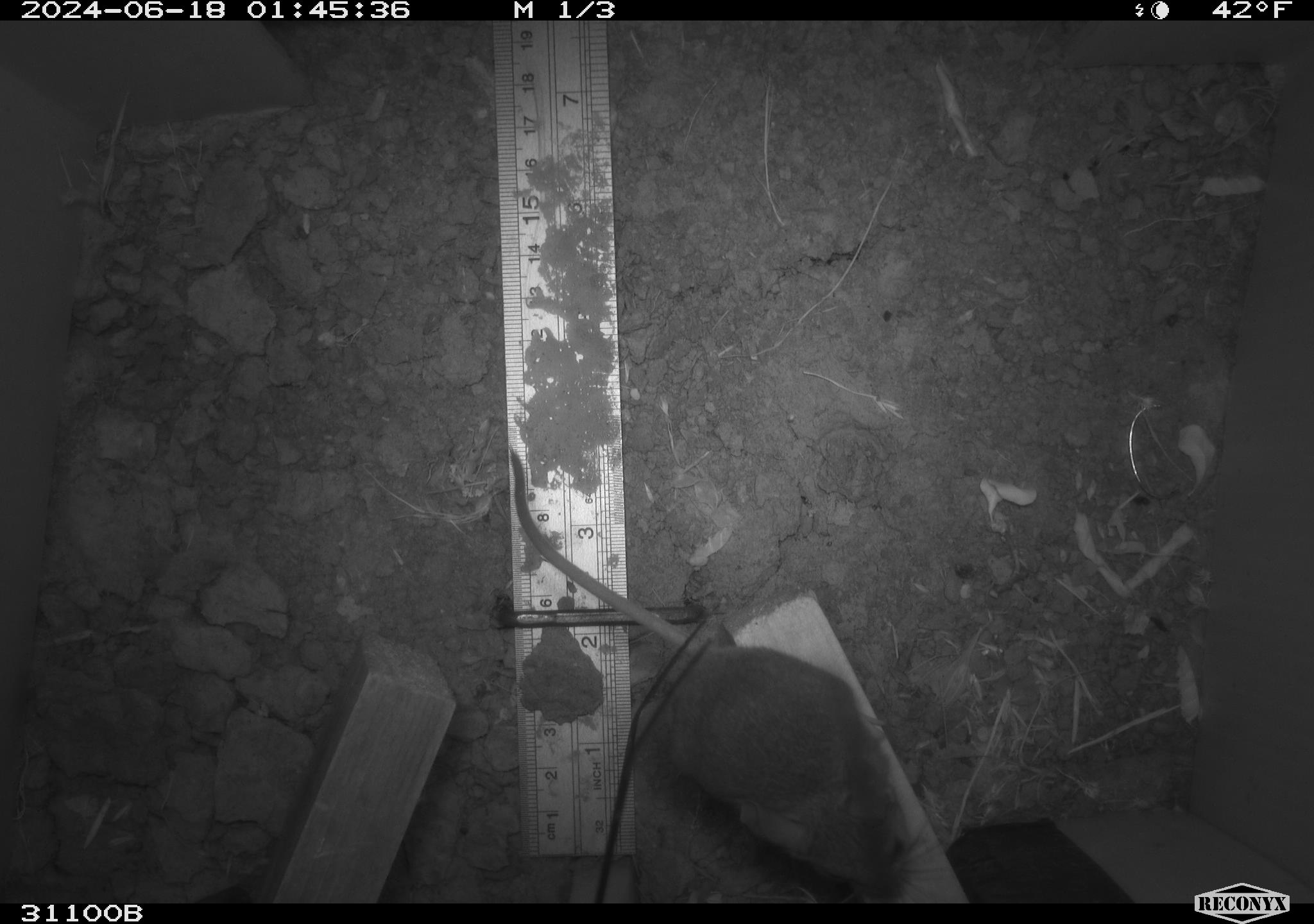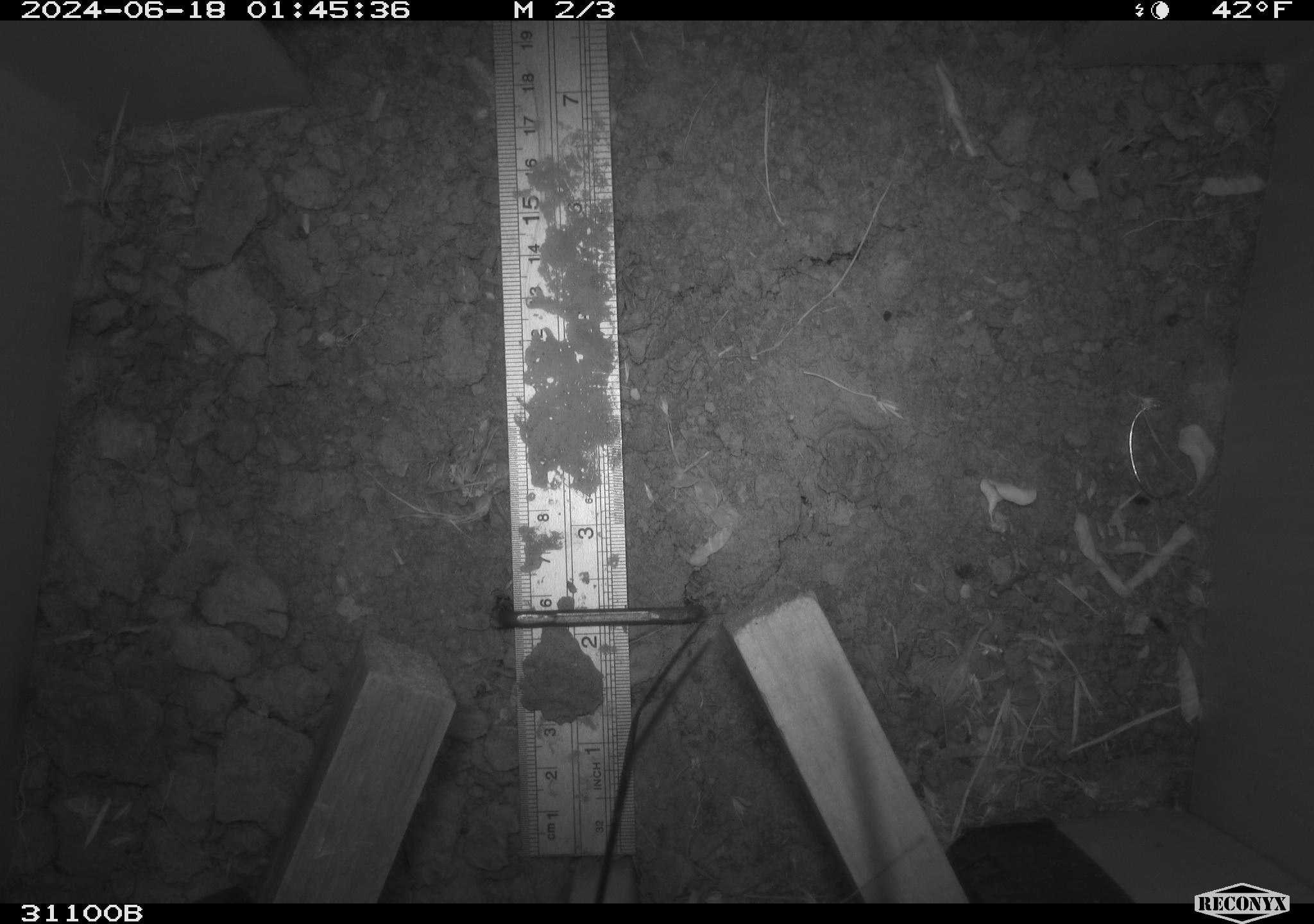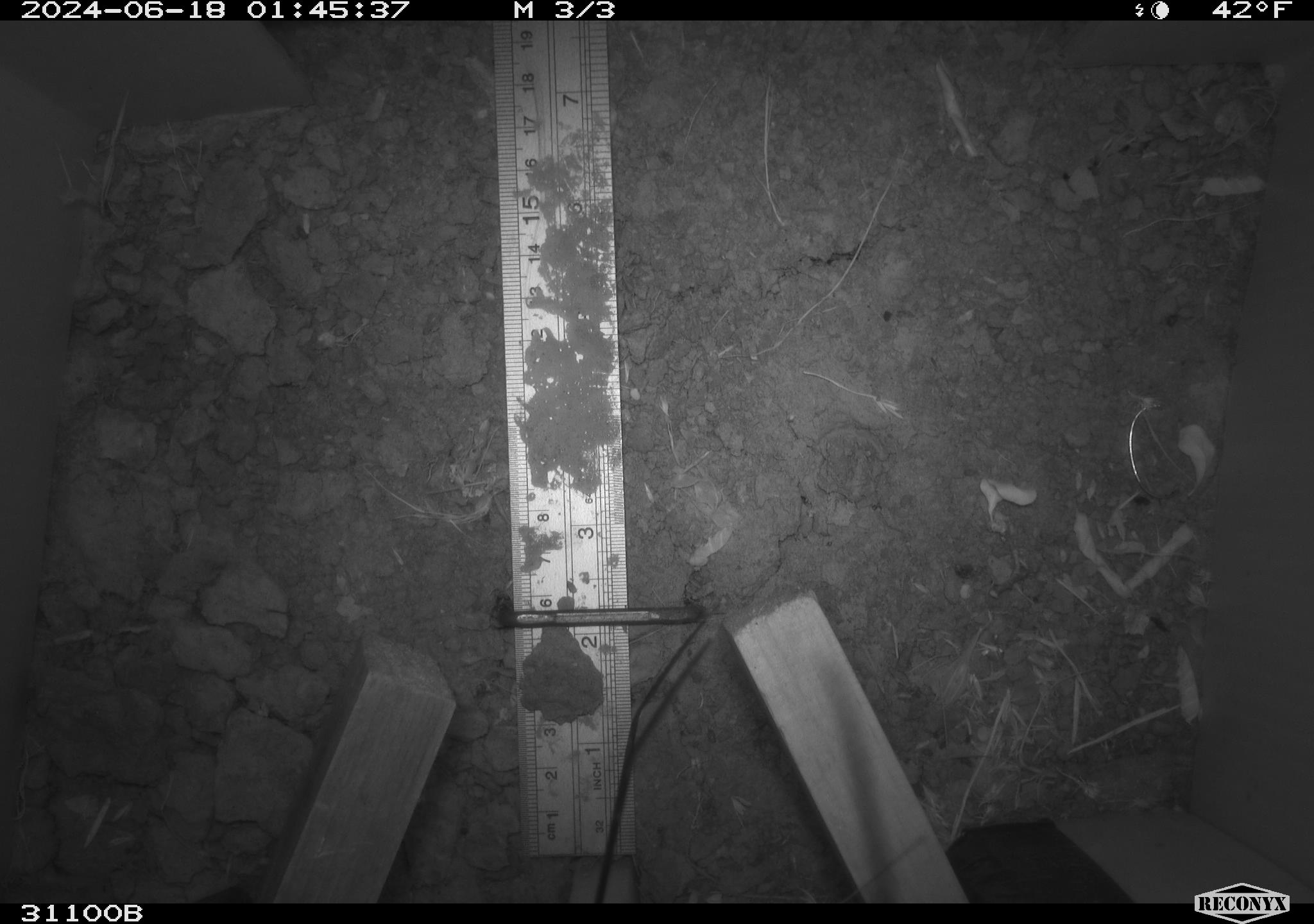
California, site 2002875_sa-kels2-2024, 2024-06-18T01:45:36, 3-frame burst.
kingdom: Animalia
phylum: Chordata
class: Mammalia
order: Rodentia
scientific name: Rodentia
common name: rodent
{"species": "rodent (Rodentia)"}